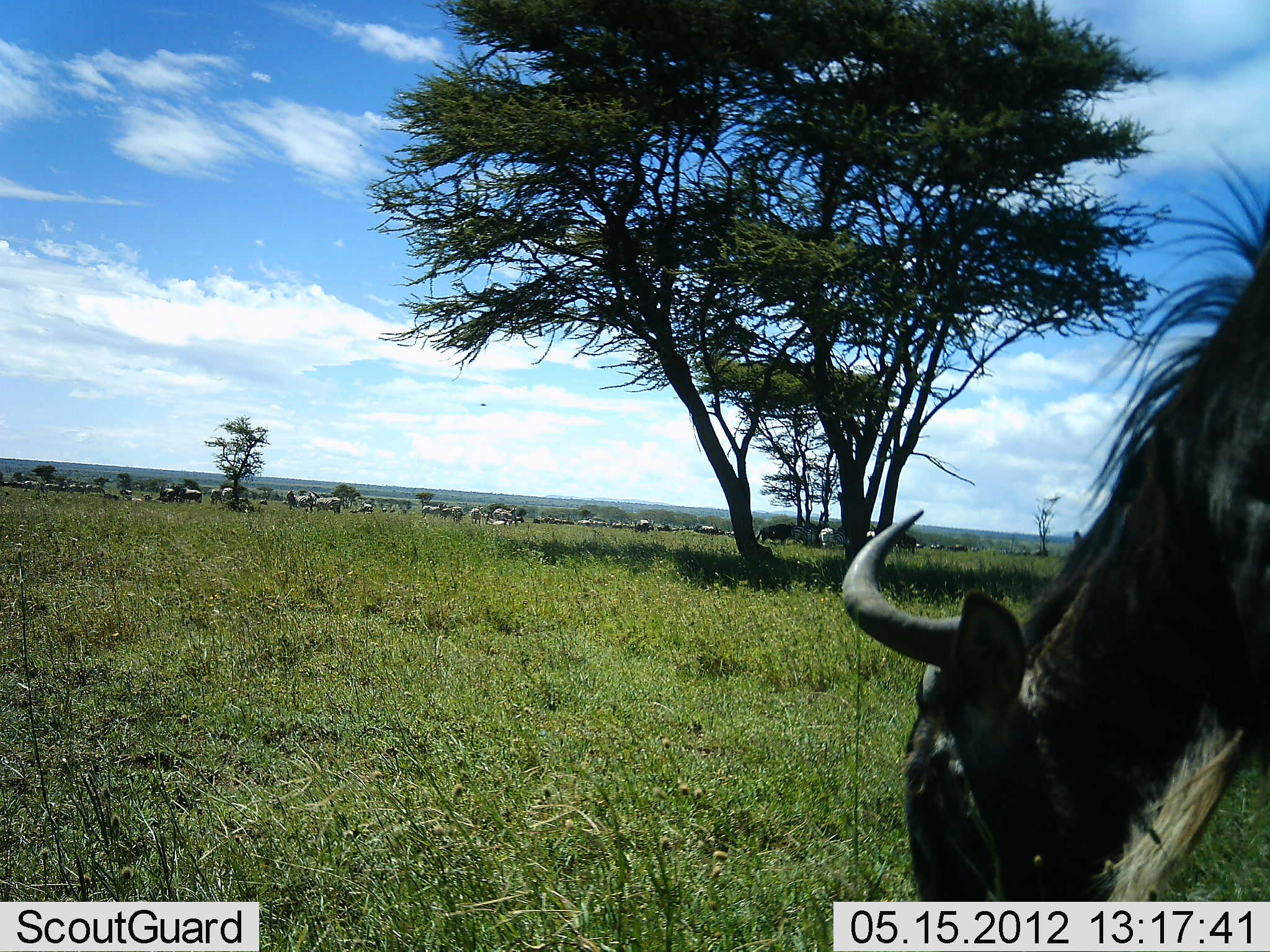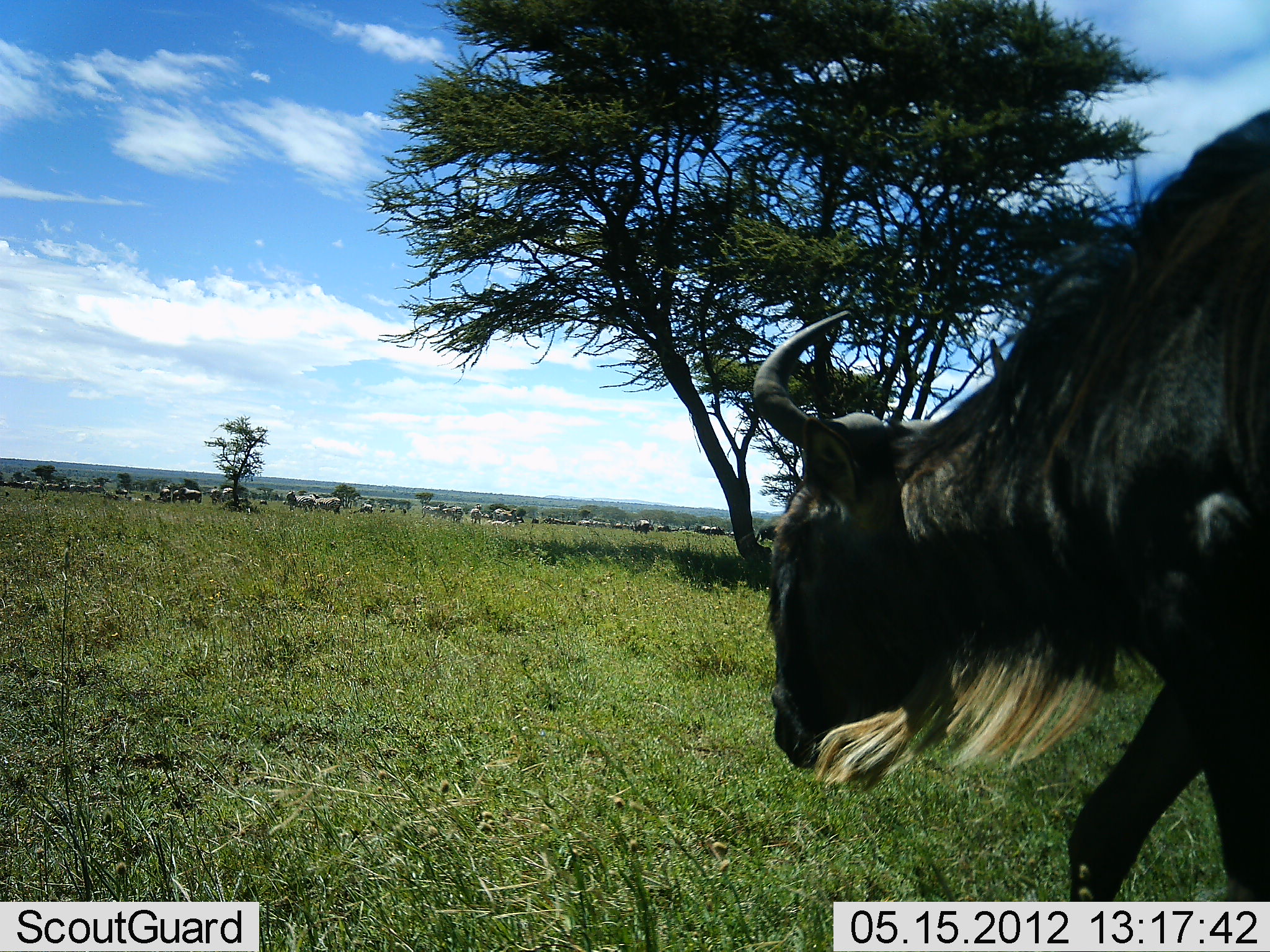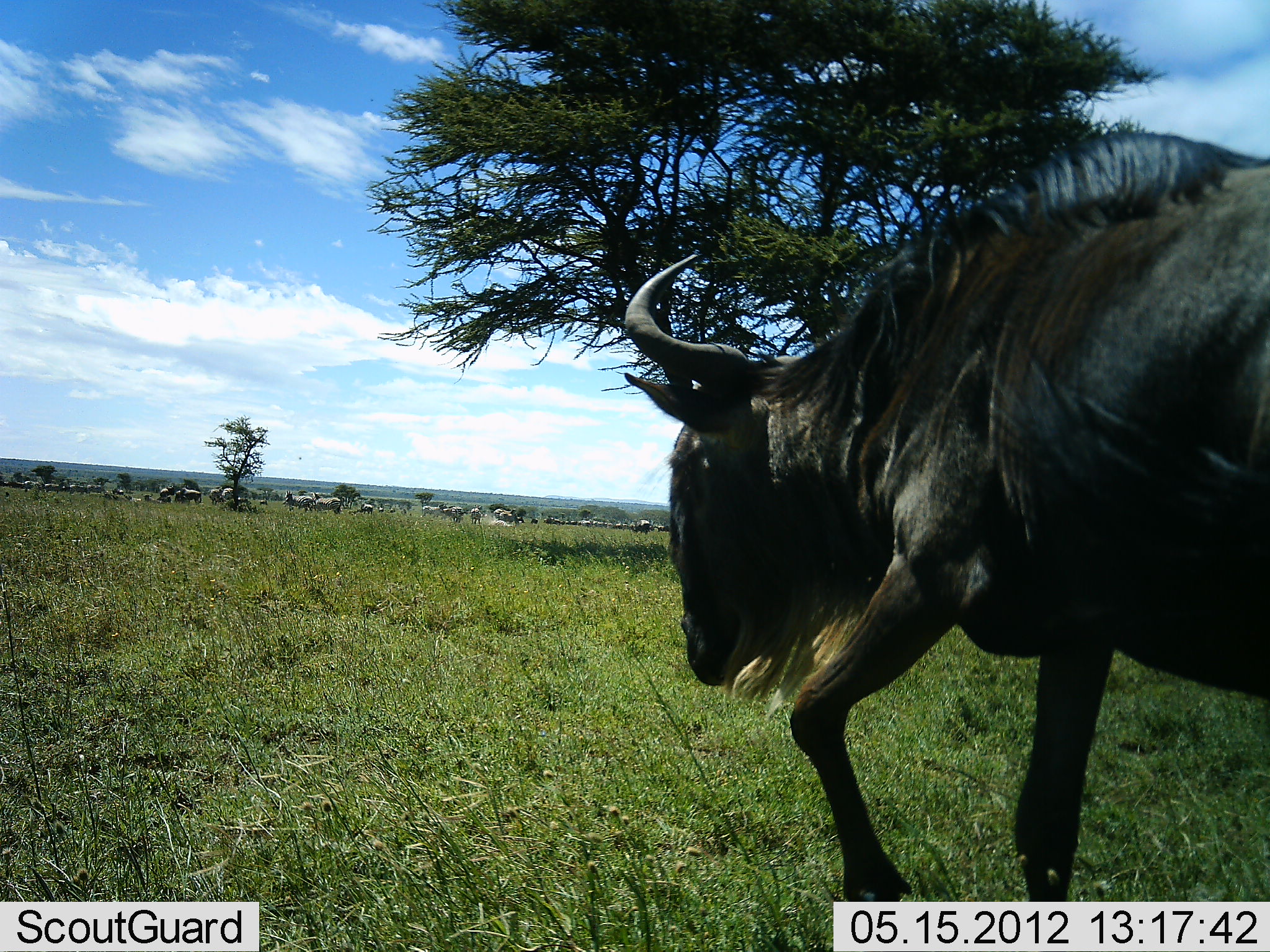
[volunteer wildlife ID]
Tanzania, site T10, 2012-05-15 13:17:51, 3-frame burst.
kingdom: Animalia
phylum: Chordata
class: Mammalia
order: Artiodactyla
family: Bovidae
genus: Connochaetes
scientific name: Connochaetes taurinus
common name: blue wildebeest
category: wildebeest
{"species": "wildebeest (blue wildebeest) (Connochaetes taurinus)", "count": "1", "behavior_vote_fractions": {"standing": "36%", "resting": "0%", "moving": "86%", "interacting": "0%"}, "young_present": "0%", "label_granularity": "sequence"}